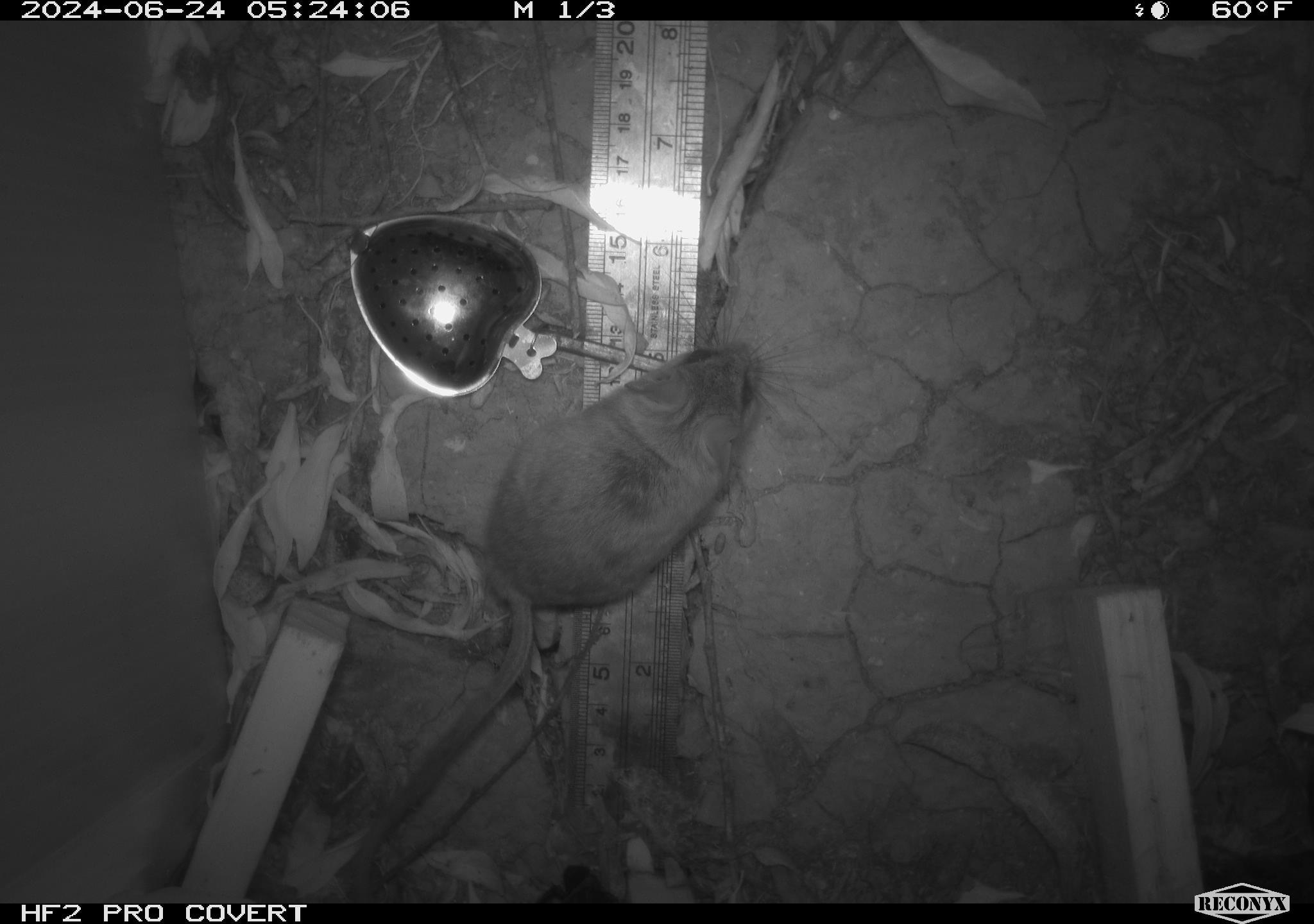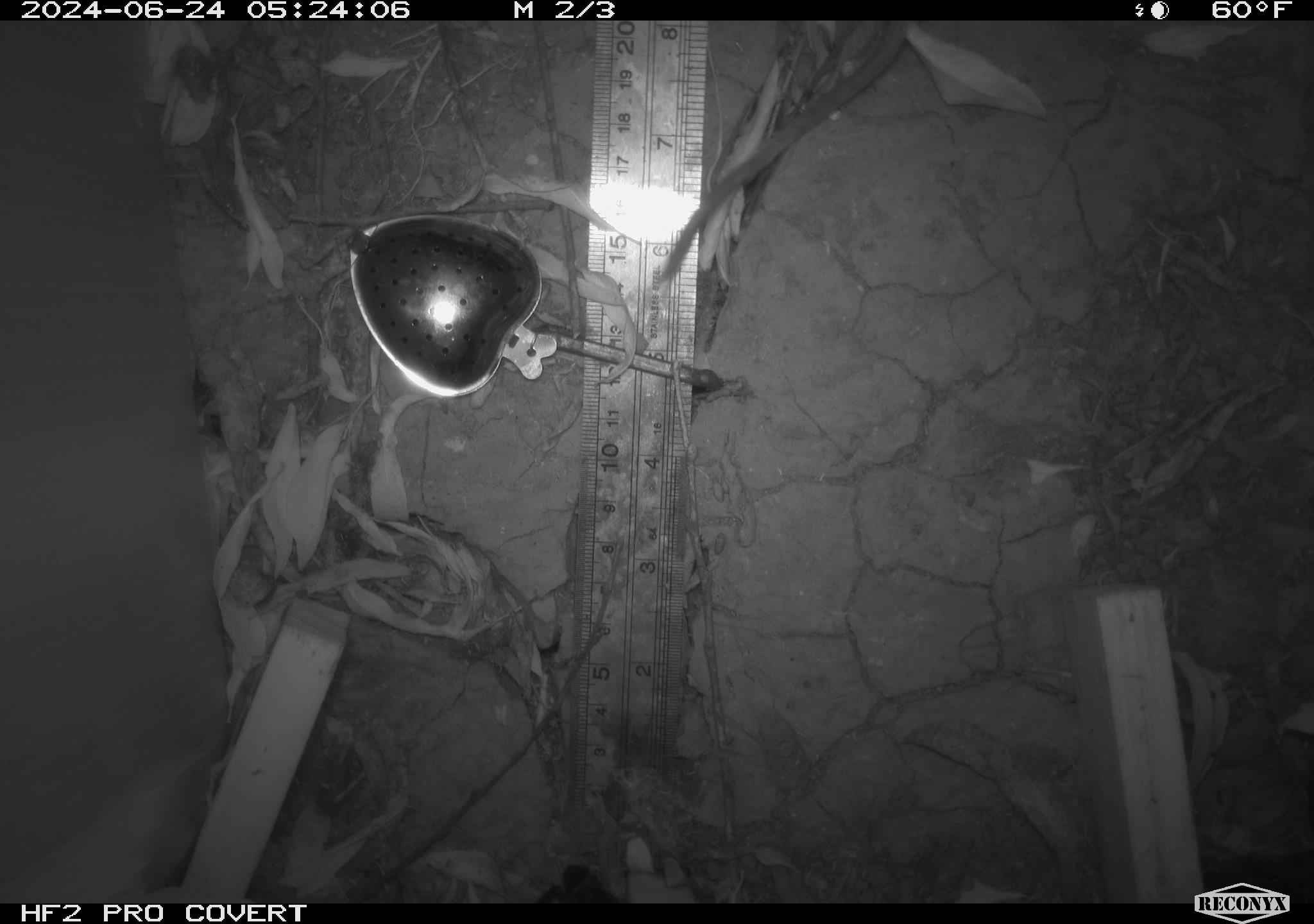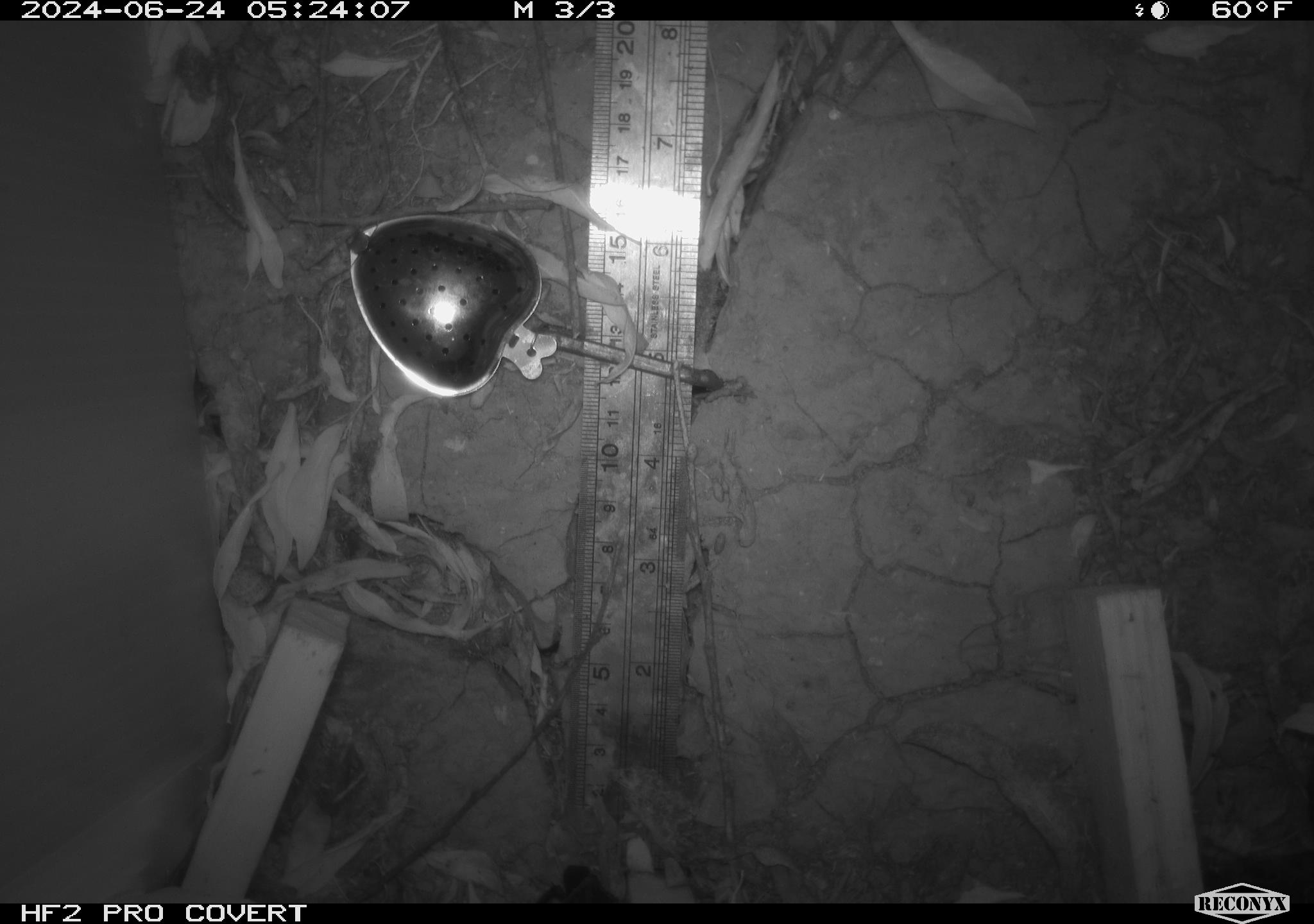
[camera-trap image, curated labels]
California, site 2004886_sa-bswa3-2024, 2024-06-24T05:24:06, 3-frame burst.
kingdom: Animalia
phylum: Chordata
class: Mammalia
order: Rodentia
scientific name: Rodentia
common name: mouse species